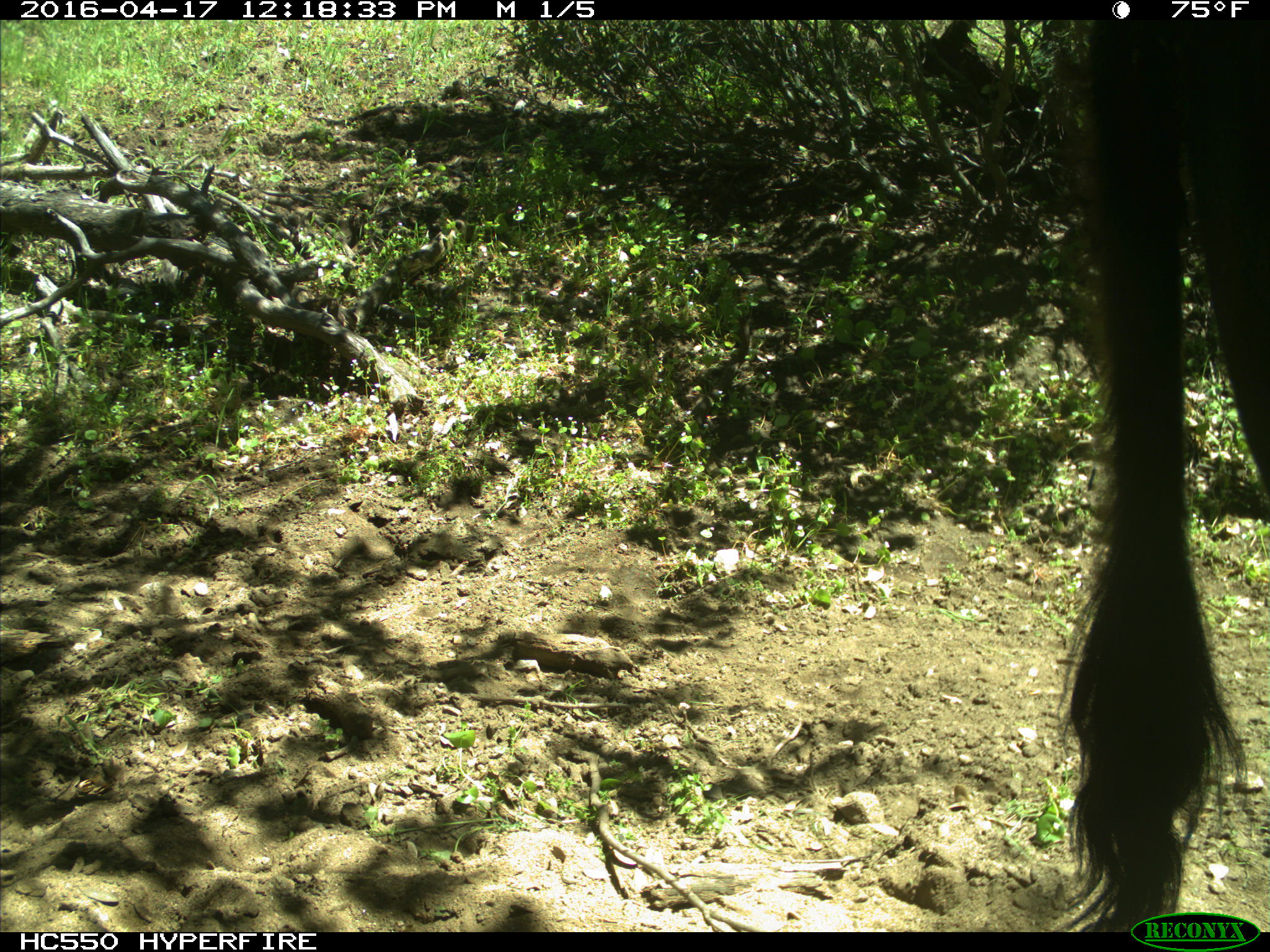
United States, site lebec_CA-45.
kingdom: Animalia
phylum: Chordata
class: Mammalia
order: Artiodactyla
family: Bovidae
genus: Bos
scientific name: Bos taurus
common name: domestic cow